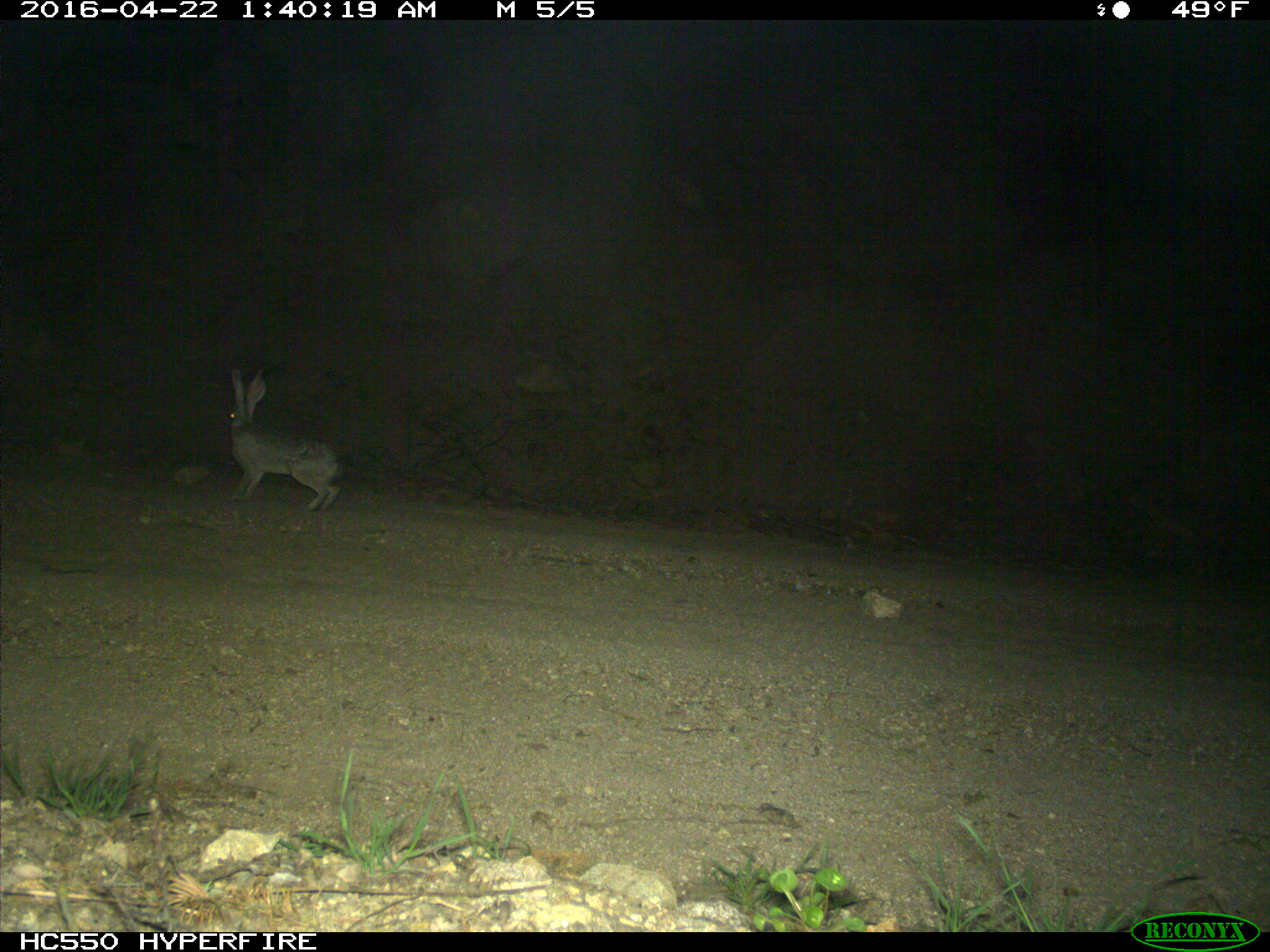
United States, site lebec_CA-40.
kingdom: Animalia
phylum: Chordata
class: Mammalia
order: Lagomorpha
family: Leporidae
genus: Lepus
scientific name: Lepus californicus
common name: black-tailed jackrabbit